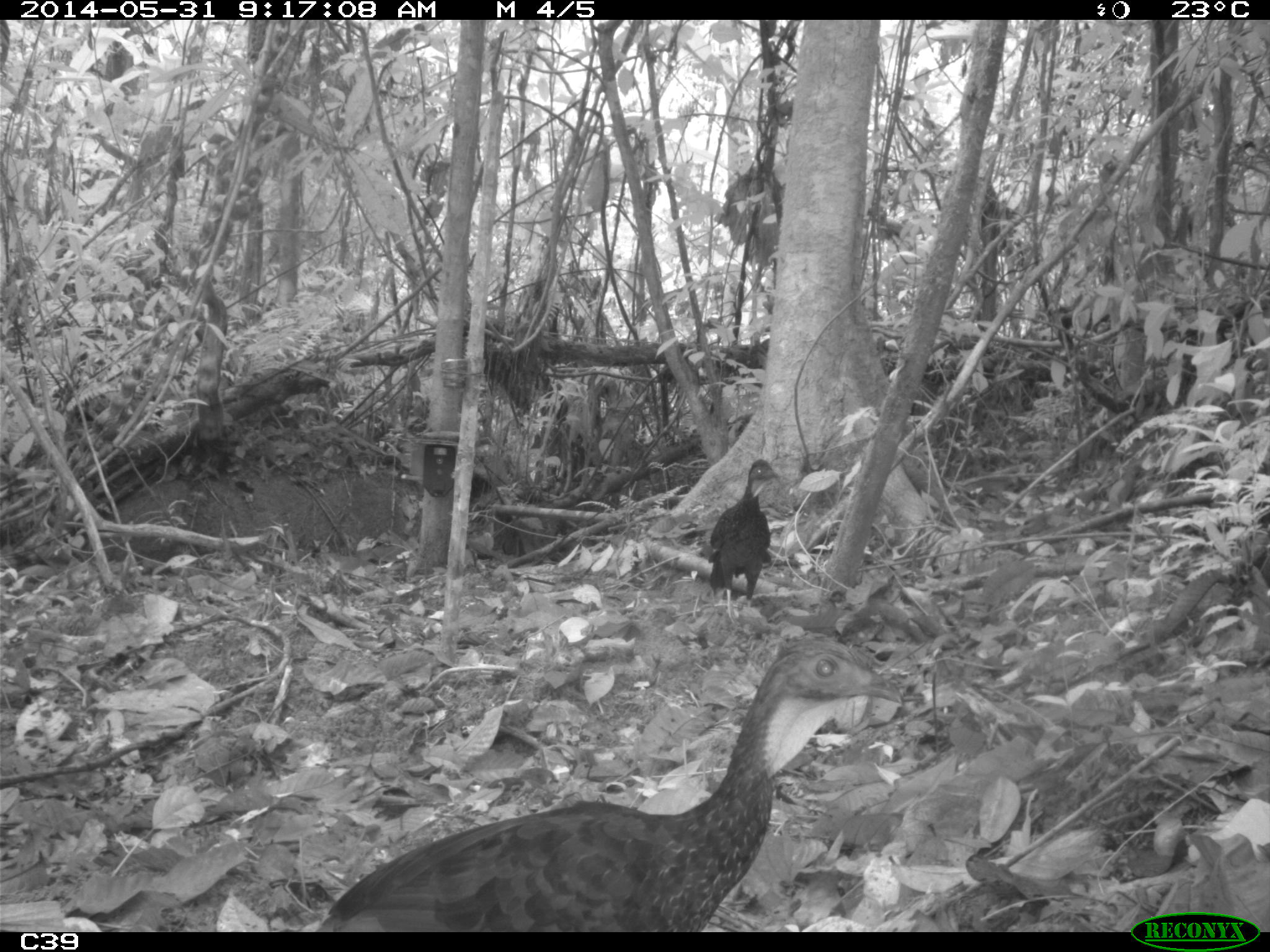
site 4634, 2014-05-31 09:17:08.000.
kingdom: Animalia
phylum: Chordata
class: Aves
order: Galliformes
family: Cracidae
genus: Penelope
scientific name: Penelope jacquacu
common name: spix's guan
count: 2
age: adult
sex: female